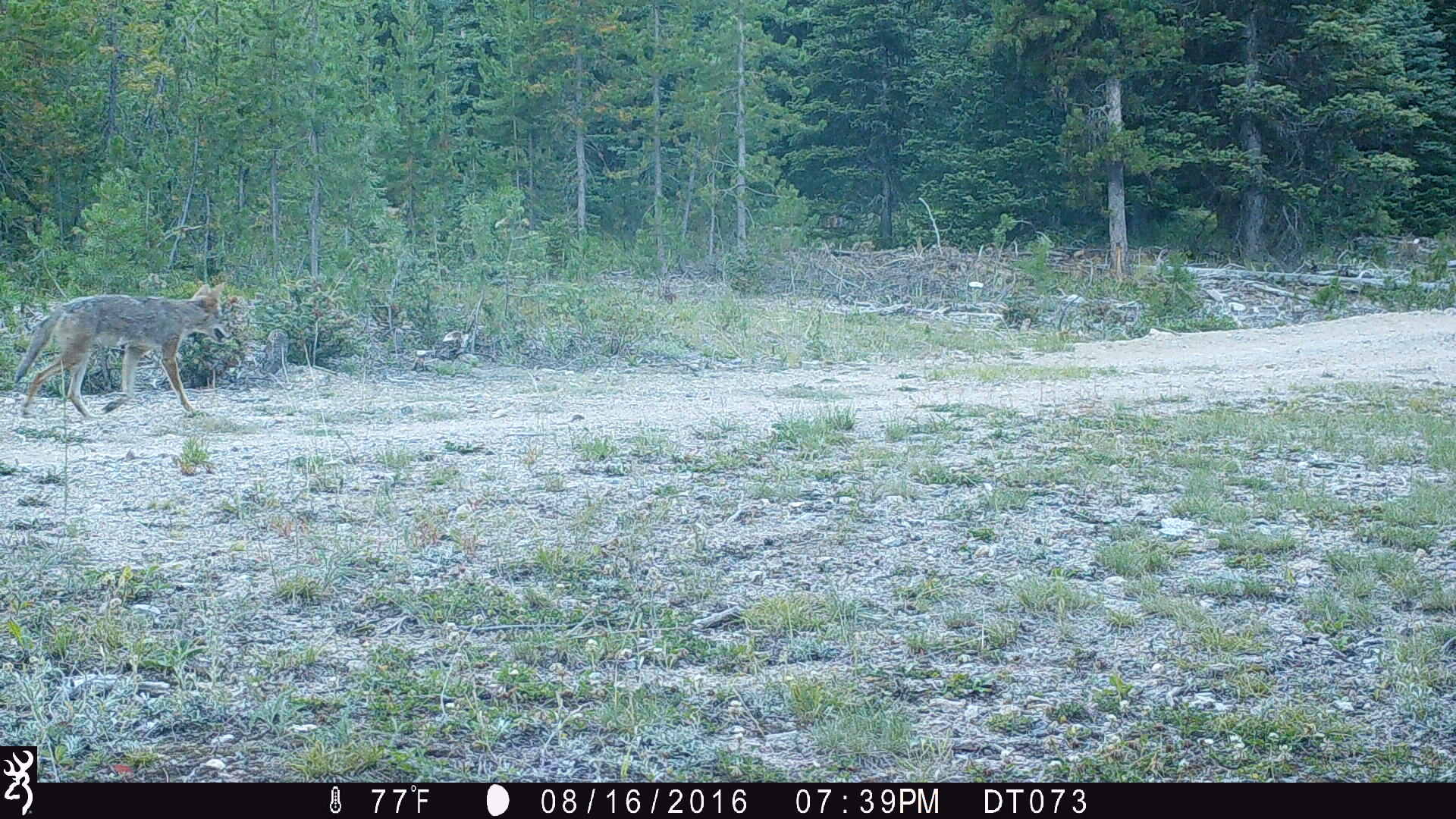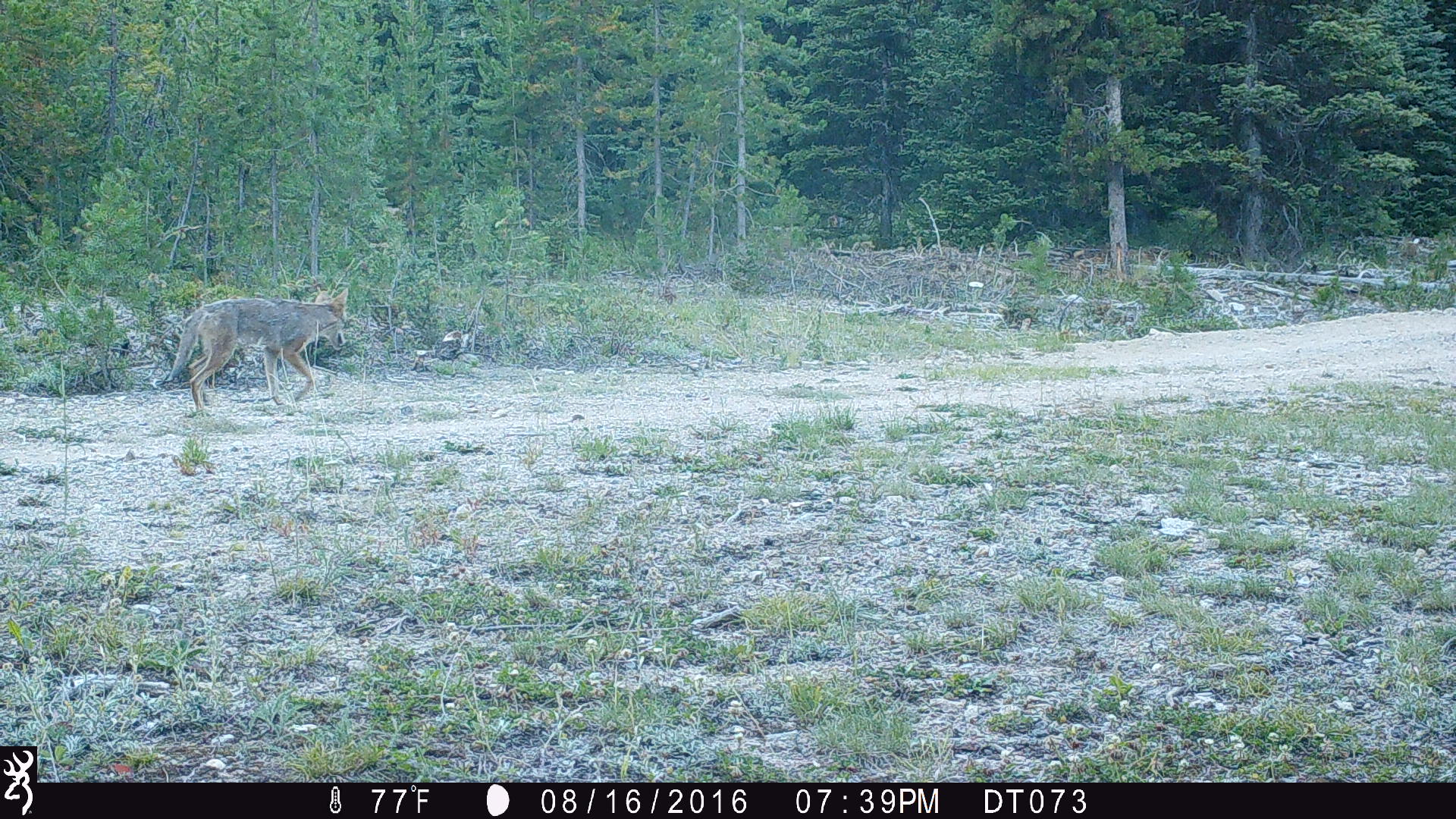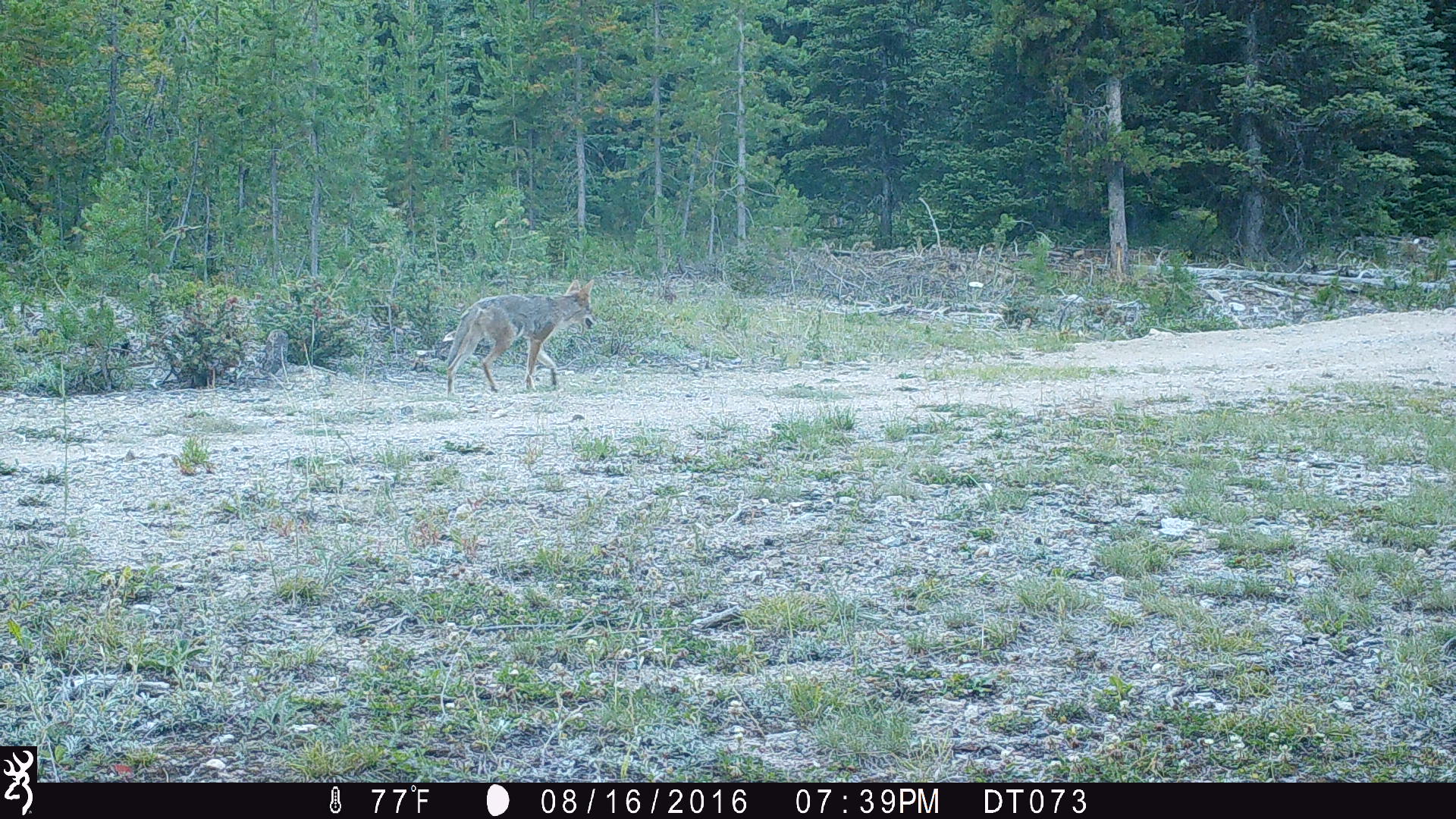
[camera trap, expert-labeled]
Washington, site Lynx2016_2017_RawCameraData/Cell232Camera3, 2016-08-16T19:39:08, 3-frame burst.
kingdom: Animalia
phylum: Chordata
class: Mammalia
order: Carnivora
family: Canidae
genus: Canis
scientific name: Canis latrans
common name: coyote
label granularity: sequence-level